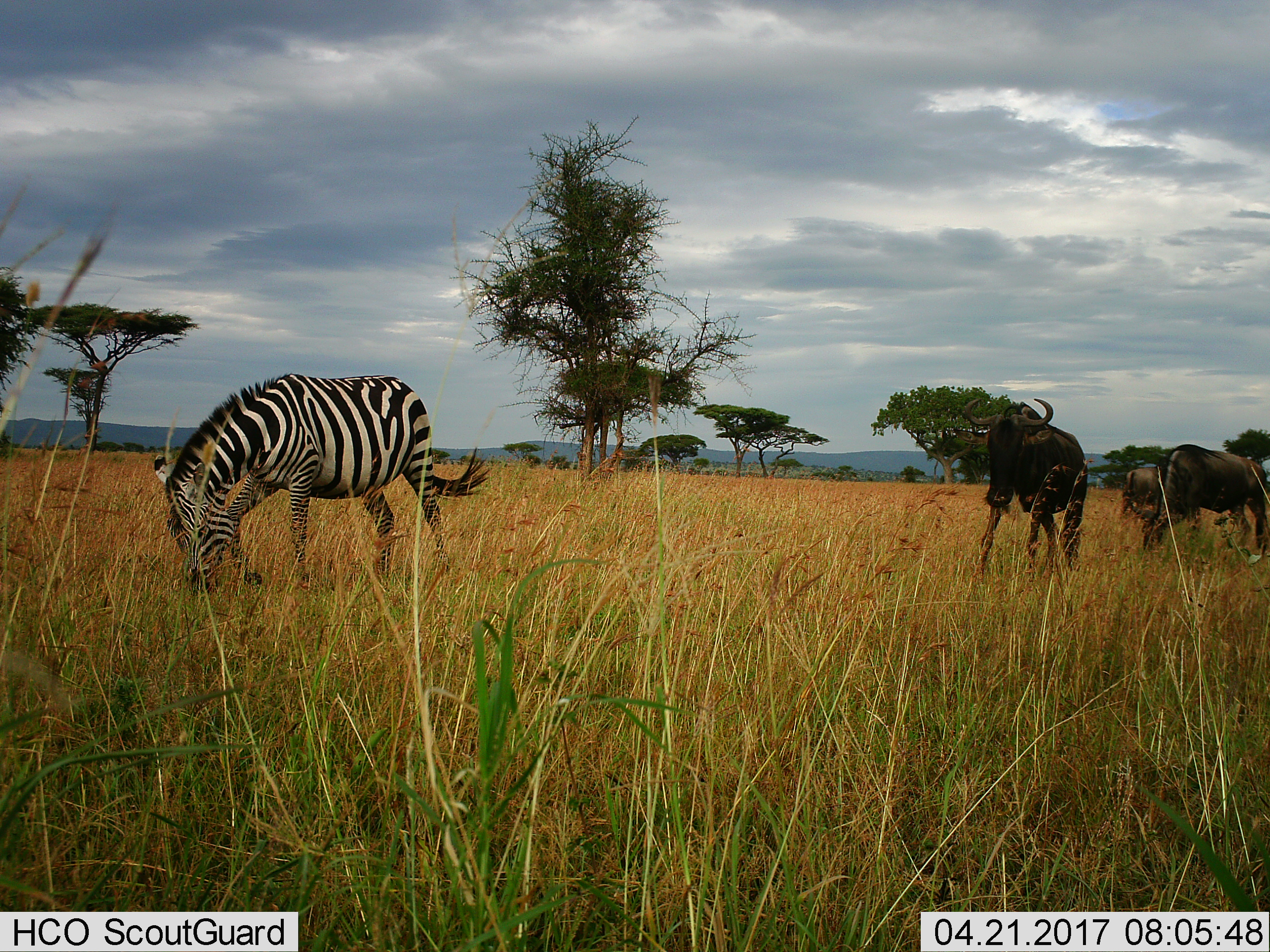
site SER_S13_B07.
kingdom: Animalia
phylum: Chordata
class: Mammalia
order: Artiodactyla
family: Bovidae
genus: Connochaetes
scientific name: Connochaetes taurinus taurinus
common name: blue wildebeest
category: wildebeestblue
Wildebeestblue (blue wildebeest) (Connochaetes taurinus taurinus), count 3. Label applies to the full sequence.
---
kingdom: Animalia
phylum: Chordata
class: Mammalia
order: Perissodactyla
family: Equidae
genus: Equus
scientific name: Equus quagga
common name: plains zebra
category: zebraplains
Zebraplains (plains zebra) (Equus quagga), count 1. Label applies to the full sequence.